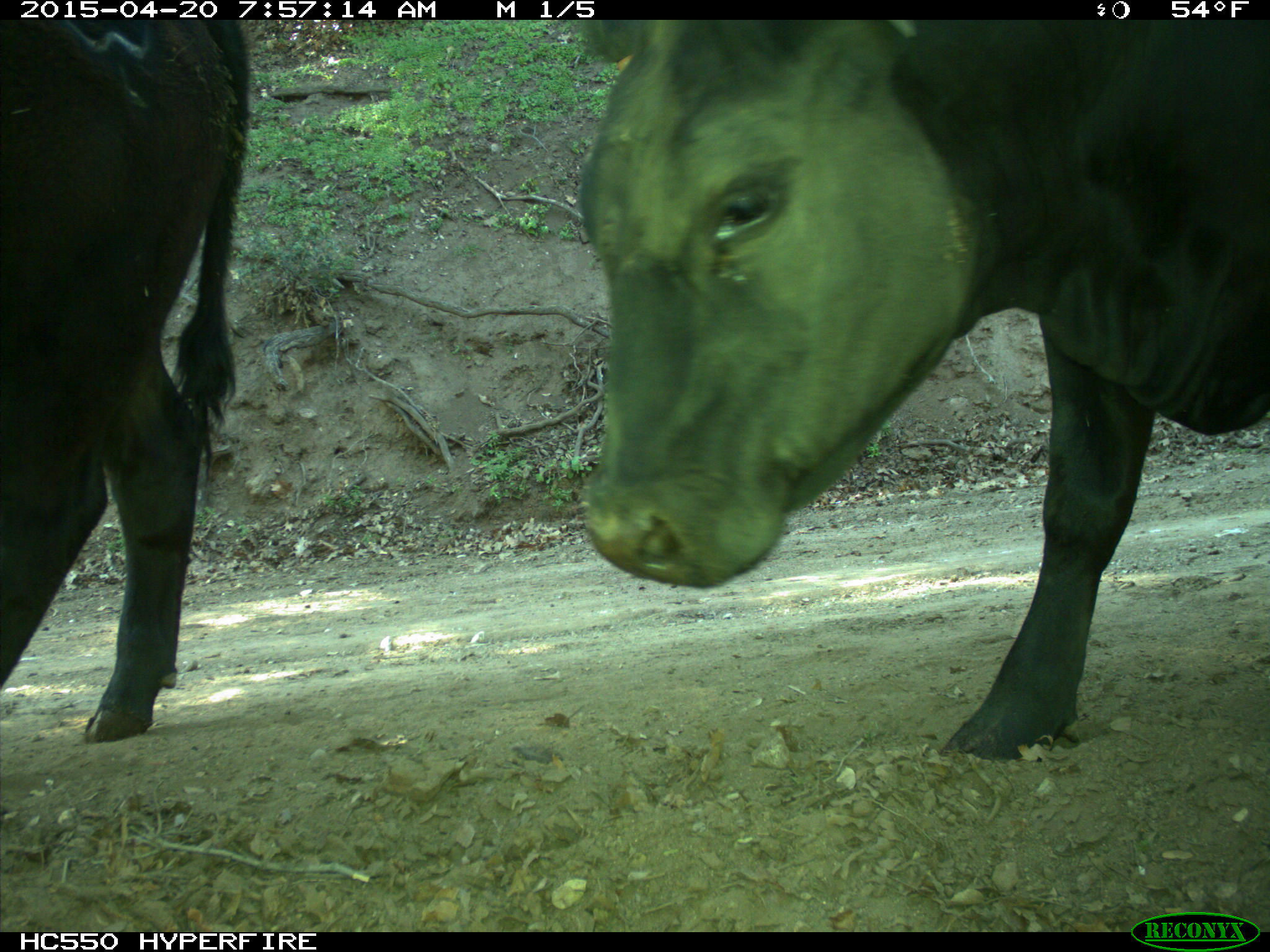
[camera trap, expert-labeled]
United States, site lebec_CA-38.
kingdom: Animalia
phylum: Chordata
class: Mammalia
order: Artiodactyla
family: Bovidae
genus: Bos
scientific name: Bos taurus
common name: domestic cow